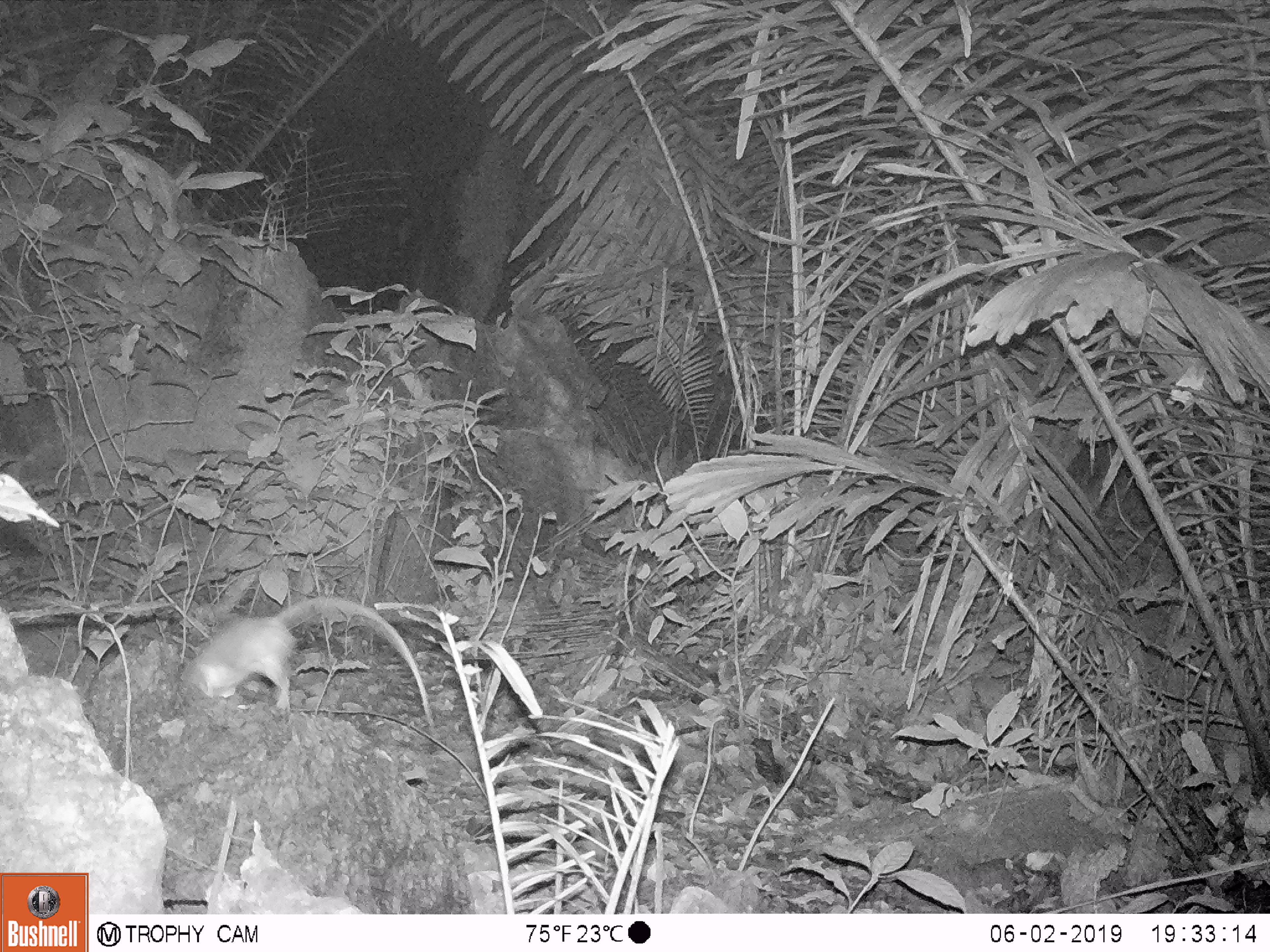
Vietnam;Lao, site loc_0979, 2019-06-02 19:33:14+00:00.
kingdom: Animalia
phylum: Chordata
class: Mammalia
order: Rodentia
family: Muridae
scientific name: Muridae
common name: old-world mice and rats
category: unidentified murid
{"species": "unidentified murid (old-world mice and rats) (Muridae)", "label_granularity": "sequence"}